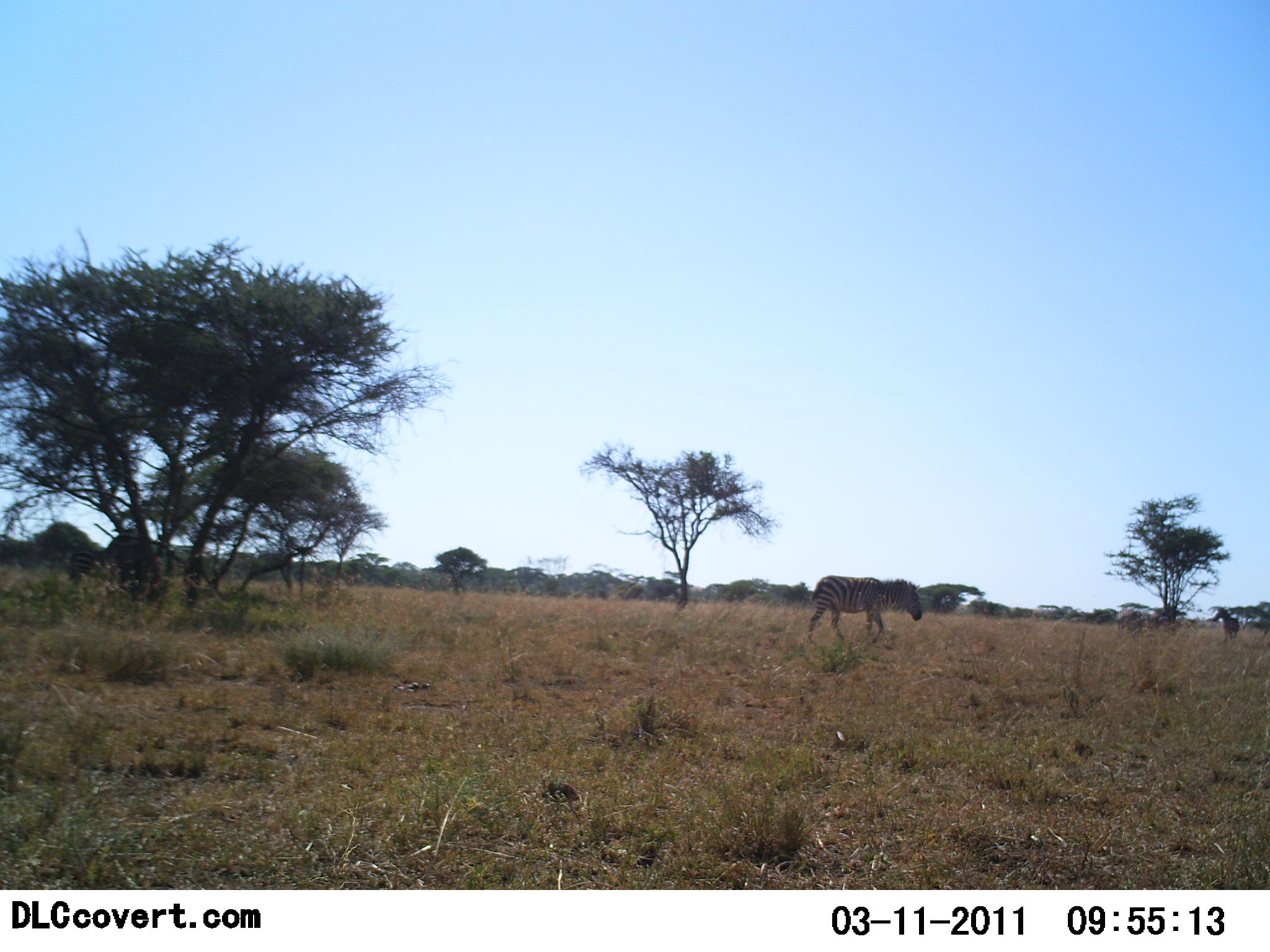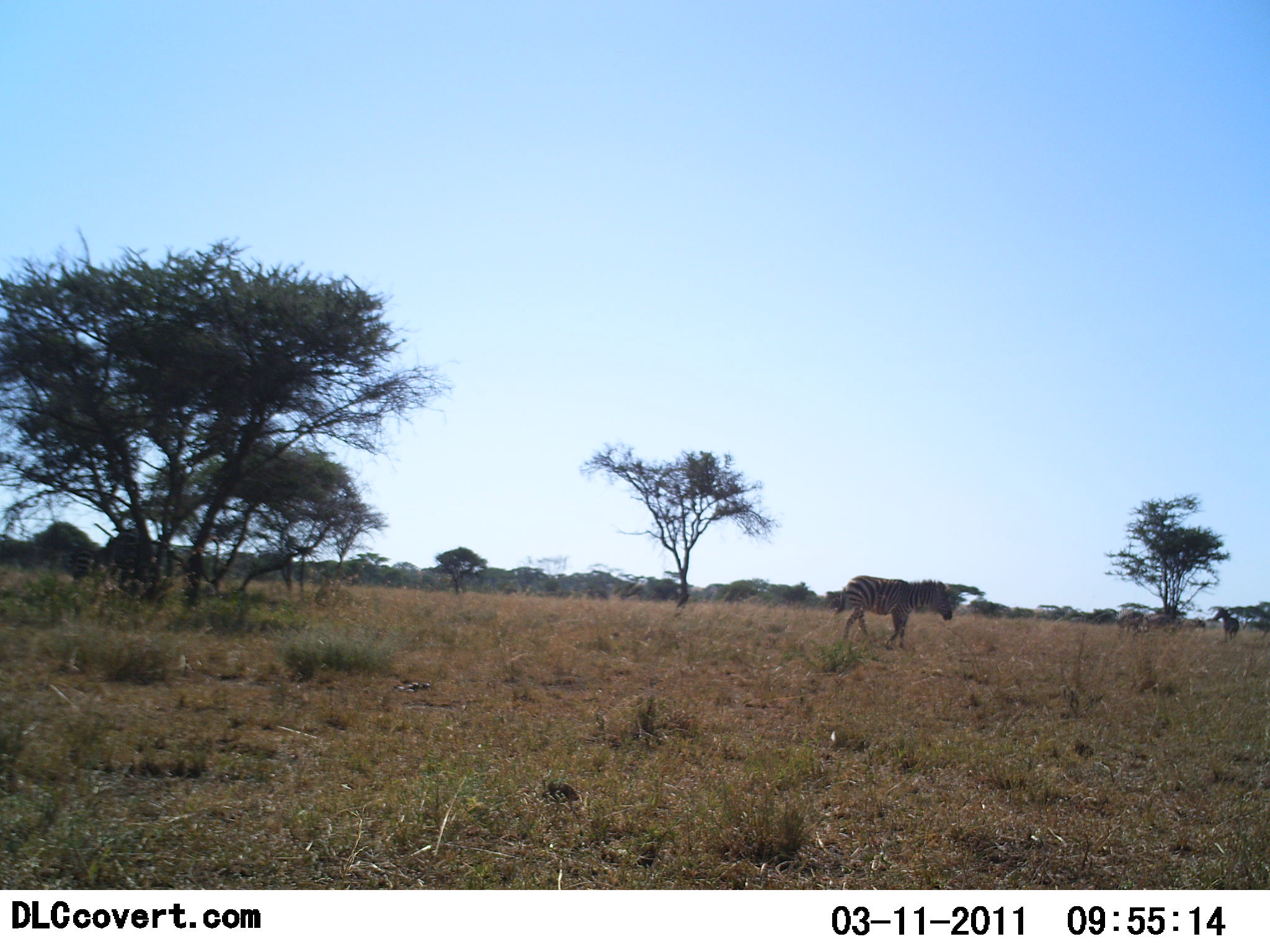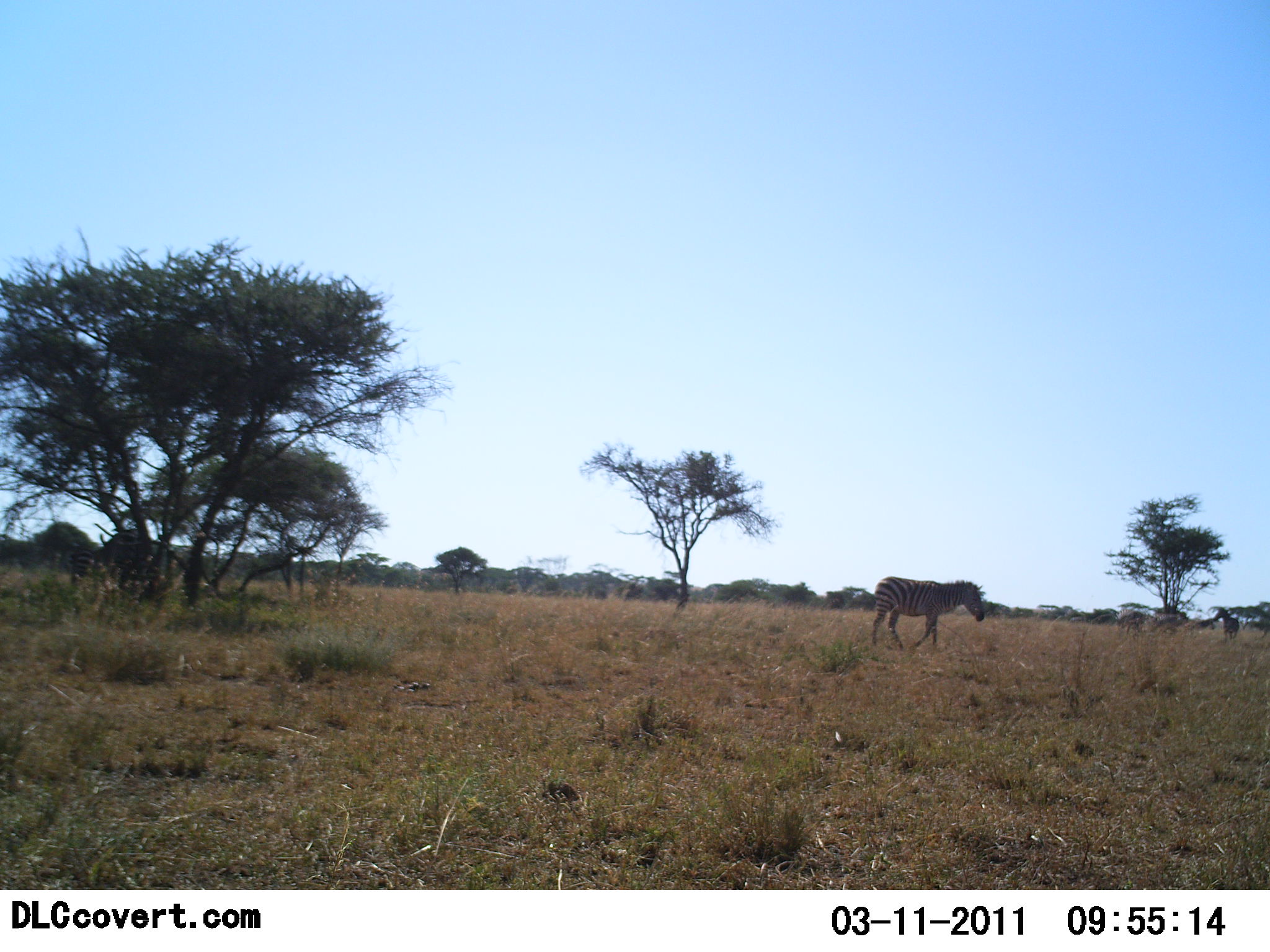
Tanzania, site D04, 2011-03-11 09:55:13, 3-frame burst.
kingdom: Animalia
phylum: Chordata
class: Mammalia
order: Perissodactyla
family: Equidae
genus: Equus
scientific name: Equus quagga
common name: plains zebra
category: zebra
Zebra (plains zebra) (Equus quagga), count 2. Behavior (volunteer vote fractions): standing 42%, resting 0%, moving 92%, interacting 0%. Young present (vote fraction): 0%. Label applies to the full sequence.